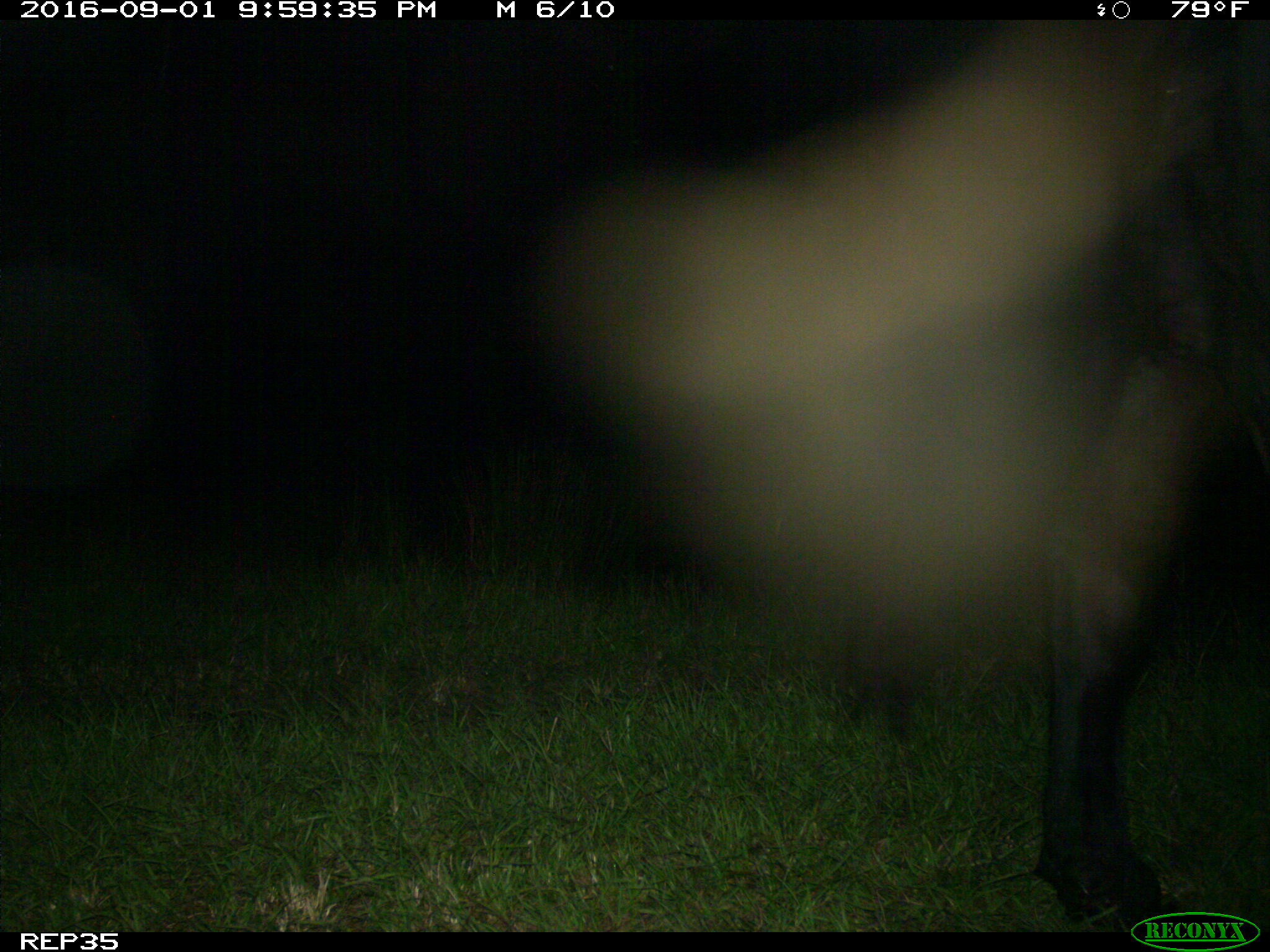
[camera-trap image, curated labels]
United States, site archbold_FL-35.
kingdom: Animalia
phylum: Chordata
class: Mammalia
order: Artiodactyla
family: Bovidae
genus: Bos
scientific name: Bos taurus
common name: domestic cow